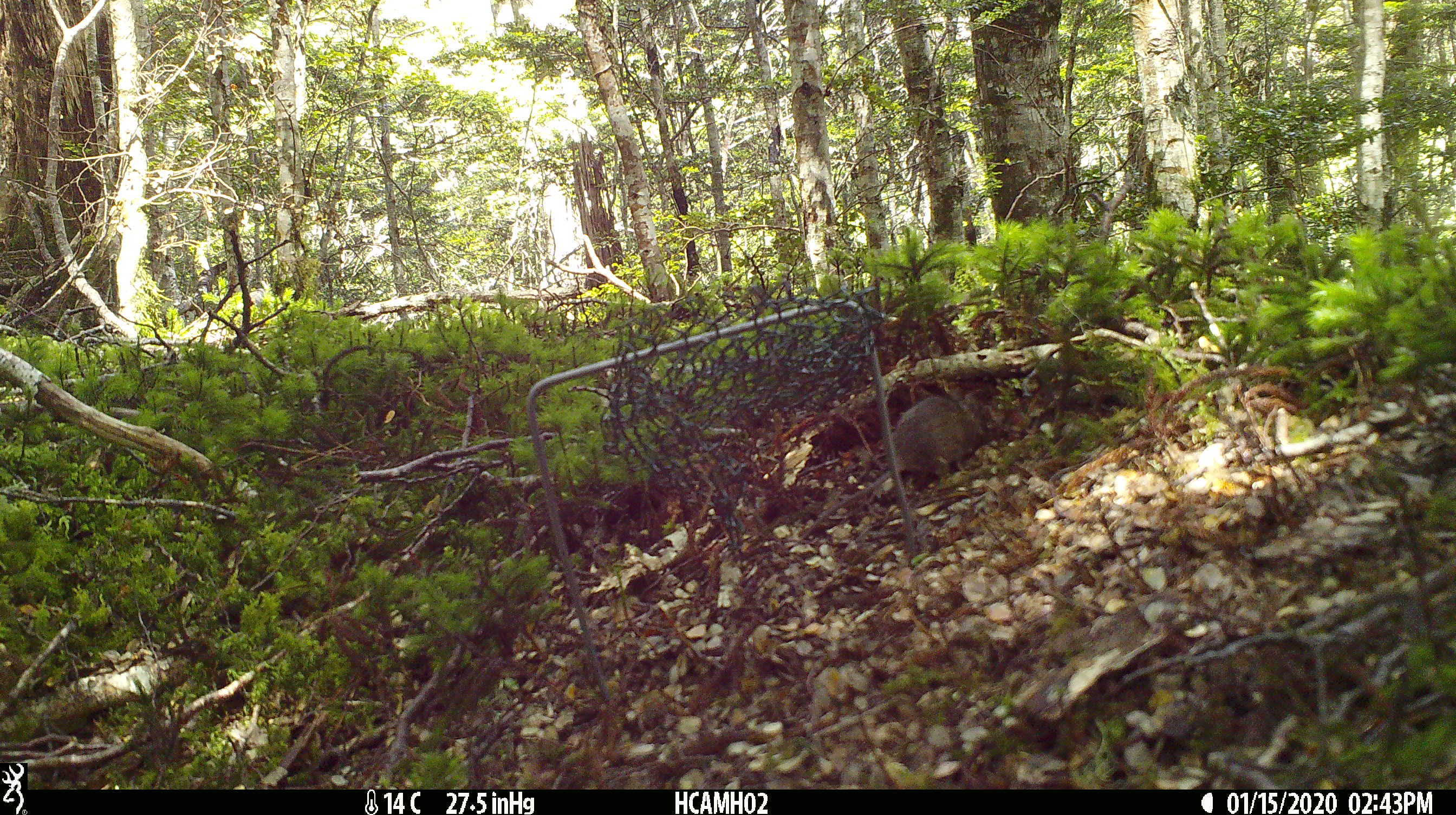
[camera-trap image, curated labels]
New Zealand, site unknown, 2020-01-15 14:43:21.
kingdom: Animalia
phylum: Chordata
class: Mammalia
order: Rodentia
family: Muridae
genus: Mus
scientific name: Mus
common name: mouse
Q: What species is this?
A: Mouse (Mus).